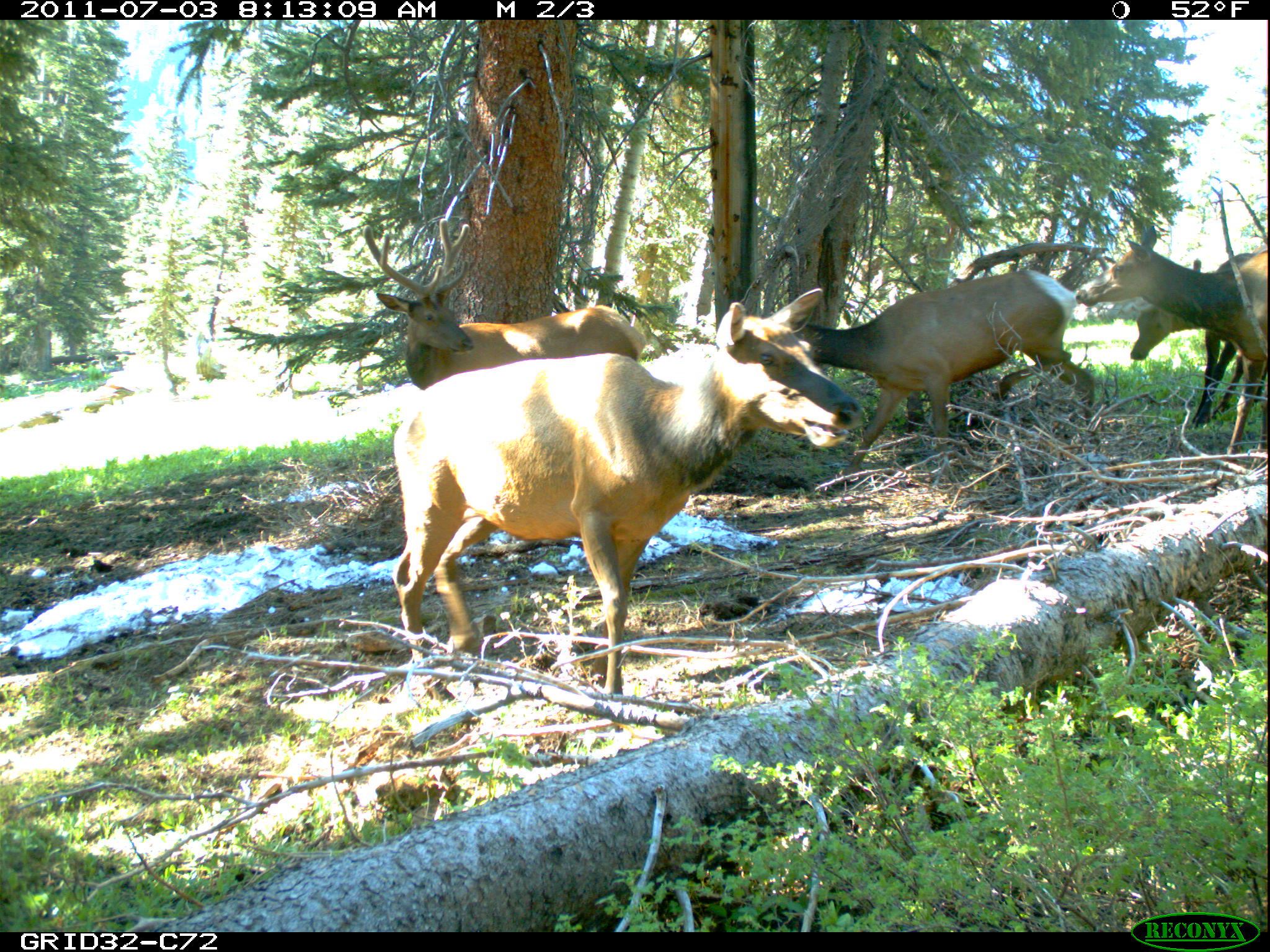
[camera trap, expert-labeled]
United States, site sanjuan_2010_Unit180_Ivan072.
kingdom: Animalia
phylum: Chordata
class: Mammalia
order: Artiodactyla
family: Cervidae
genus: Cervus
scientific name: Cervus elaphus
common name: red deer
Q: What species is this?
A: Cervus elaphus (red deer).